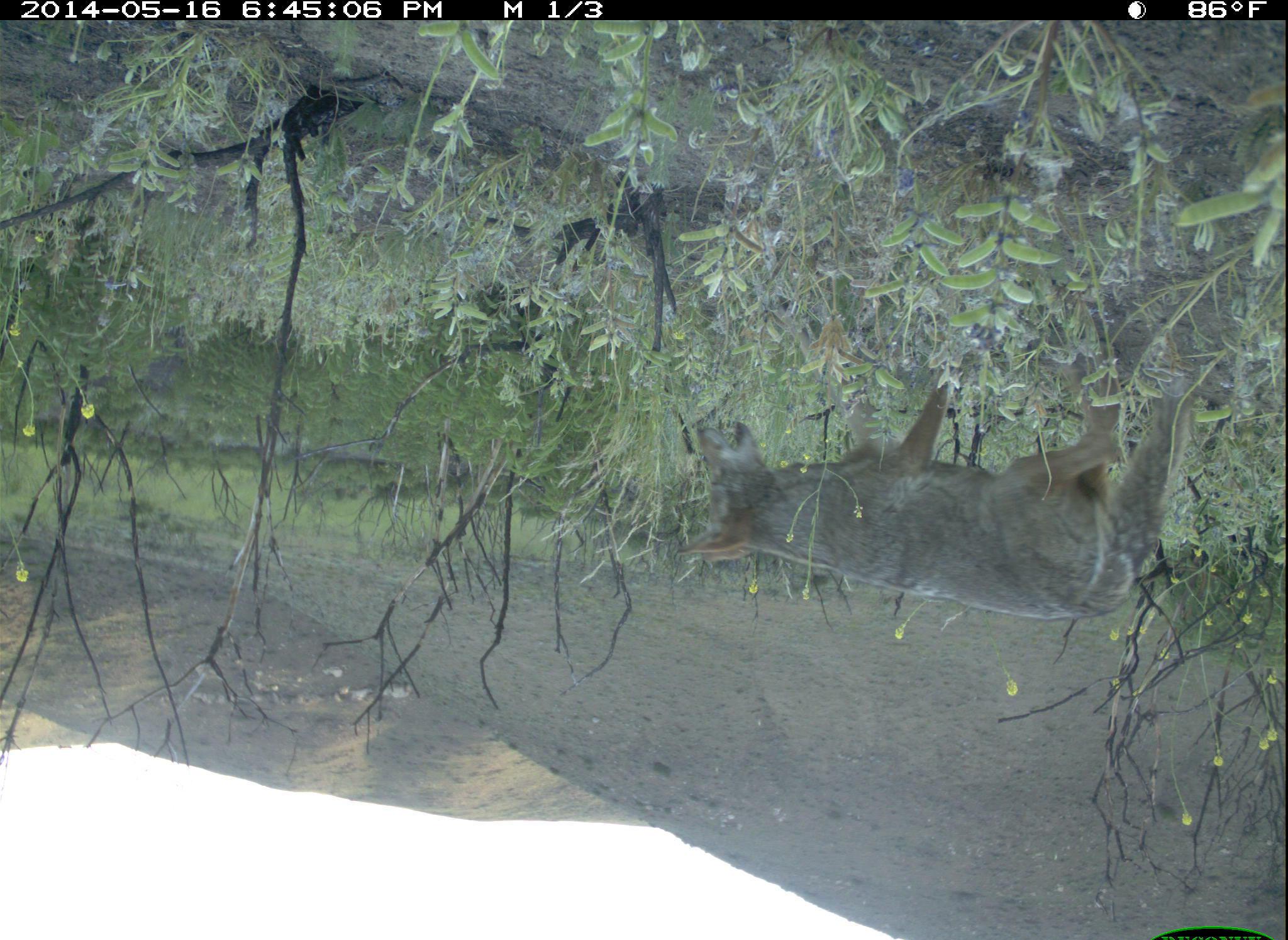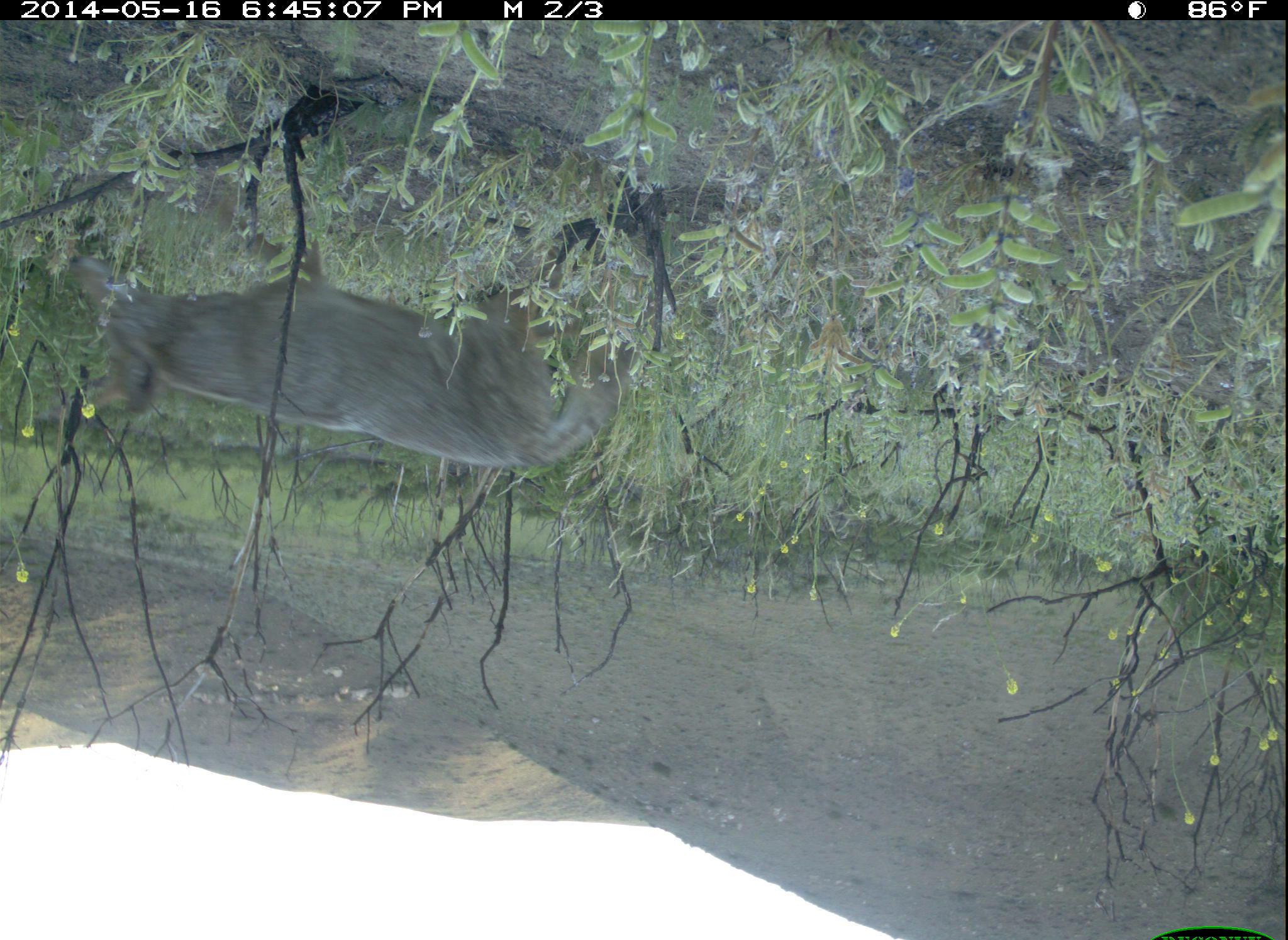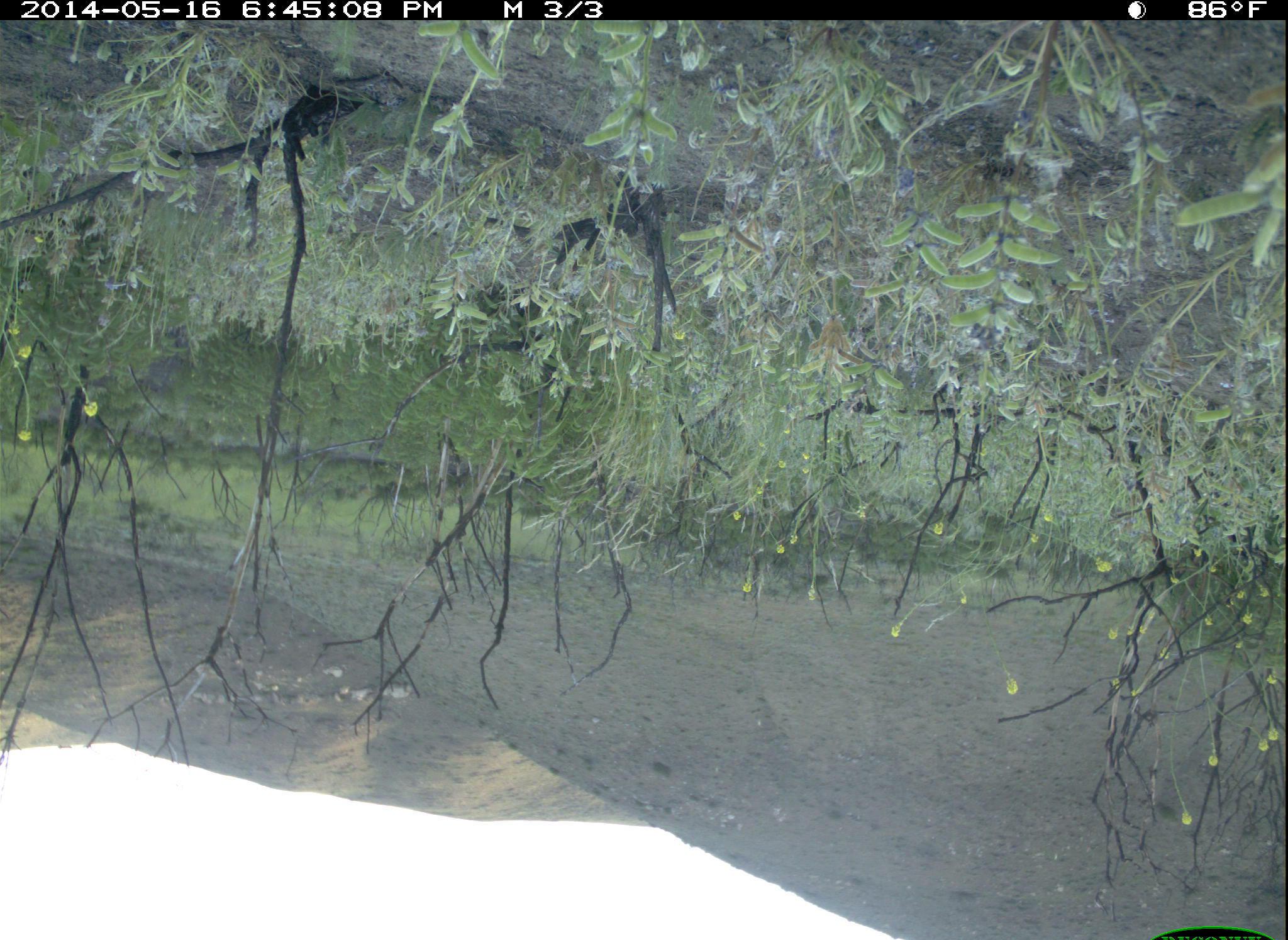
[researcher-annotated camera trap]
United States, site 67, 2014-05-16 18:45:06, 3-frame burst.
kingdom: Animalia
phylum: Chordata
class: Mammalia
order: Carnivora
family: Canidae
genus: Canis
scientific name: Canis latrans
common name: coyote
Coyote (Canis latrans).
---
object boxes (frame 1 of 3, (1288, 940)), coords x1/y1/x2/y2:
coyote: 681/354/1193/619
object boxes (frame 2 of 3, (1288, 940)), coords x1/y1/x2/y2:
coyote: 59/188/645/473